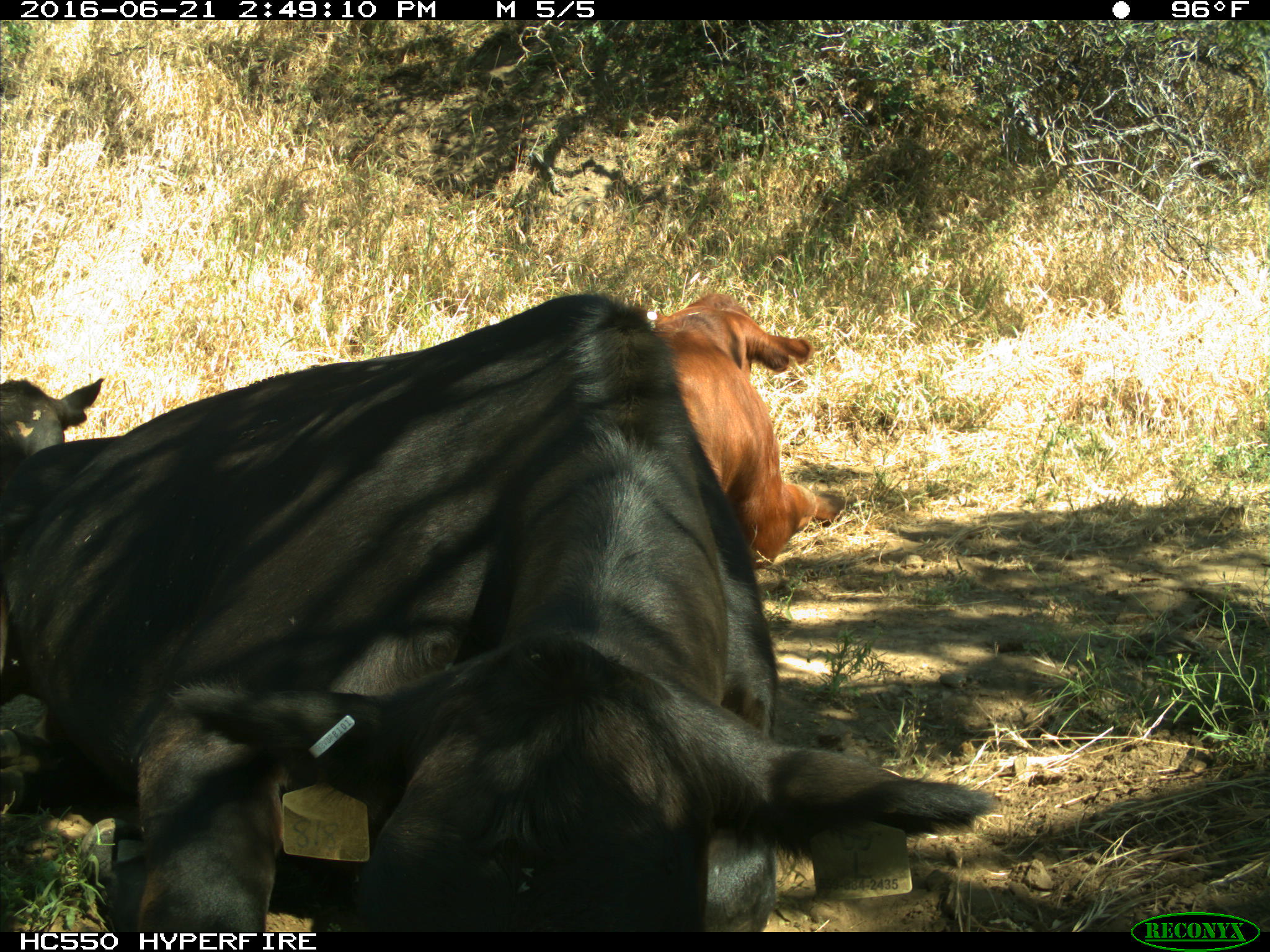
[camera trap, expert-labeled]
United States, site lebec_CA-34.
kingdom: Animalia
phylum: Chordata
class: Mammalia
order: Artiodactyla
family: Bovidae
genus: Bos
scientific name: Bos taurus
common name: domestic cow